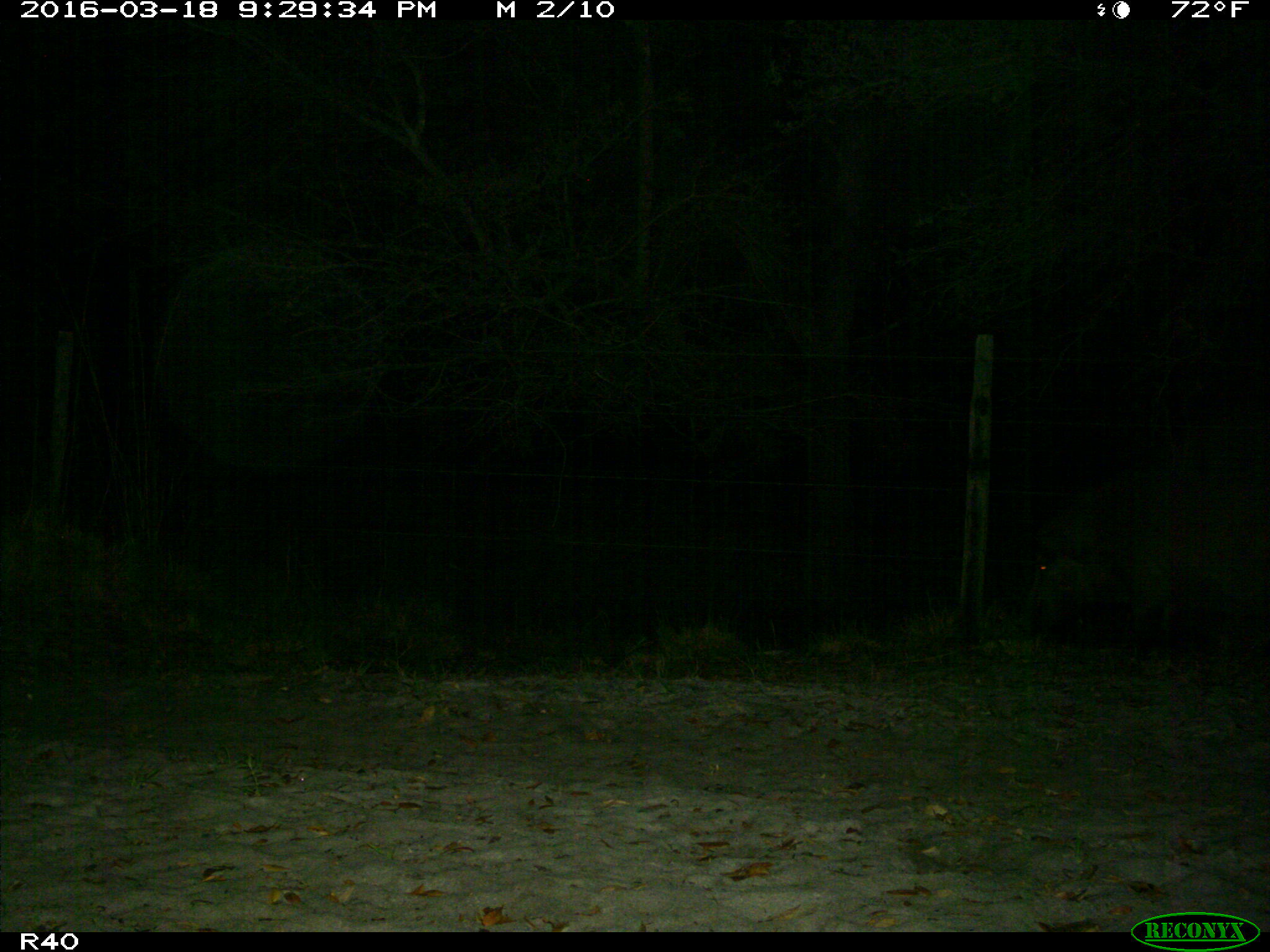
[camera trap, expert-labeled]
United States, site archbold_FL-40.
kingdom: Animalia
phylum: Chordata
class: Mammalia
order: Artiodactyla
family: Suidae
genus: Sus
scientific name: Sus scrofa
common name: wild boar